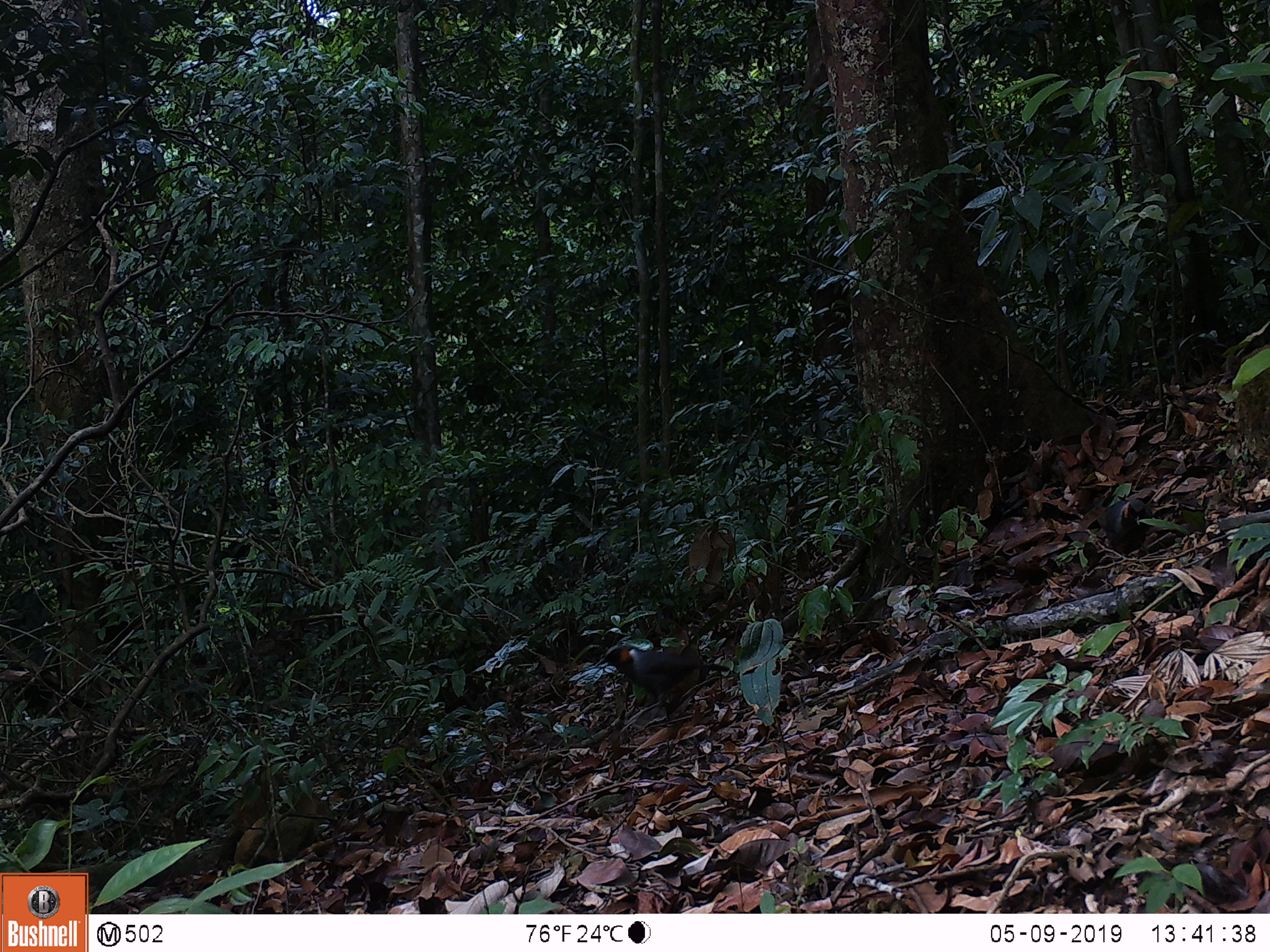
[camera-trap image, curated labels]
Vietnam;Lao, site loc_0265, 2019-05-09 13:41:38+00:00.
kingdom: Animalia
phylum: Chordata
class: Aves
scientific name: Aves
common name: bird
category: unidentified bird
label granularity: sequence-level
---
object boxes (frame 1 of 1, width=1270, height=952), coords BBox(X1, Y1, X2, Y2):
unidentified bird: BBox(595, 641, 730, 707); BBox(1097, 498, 1153, 555)